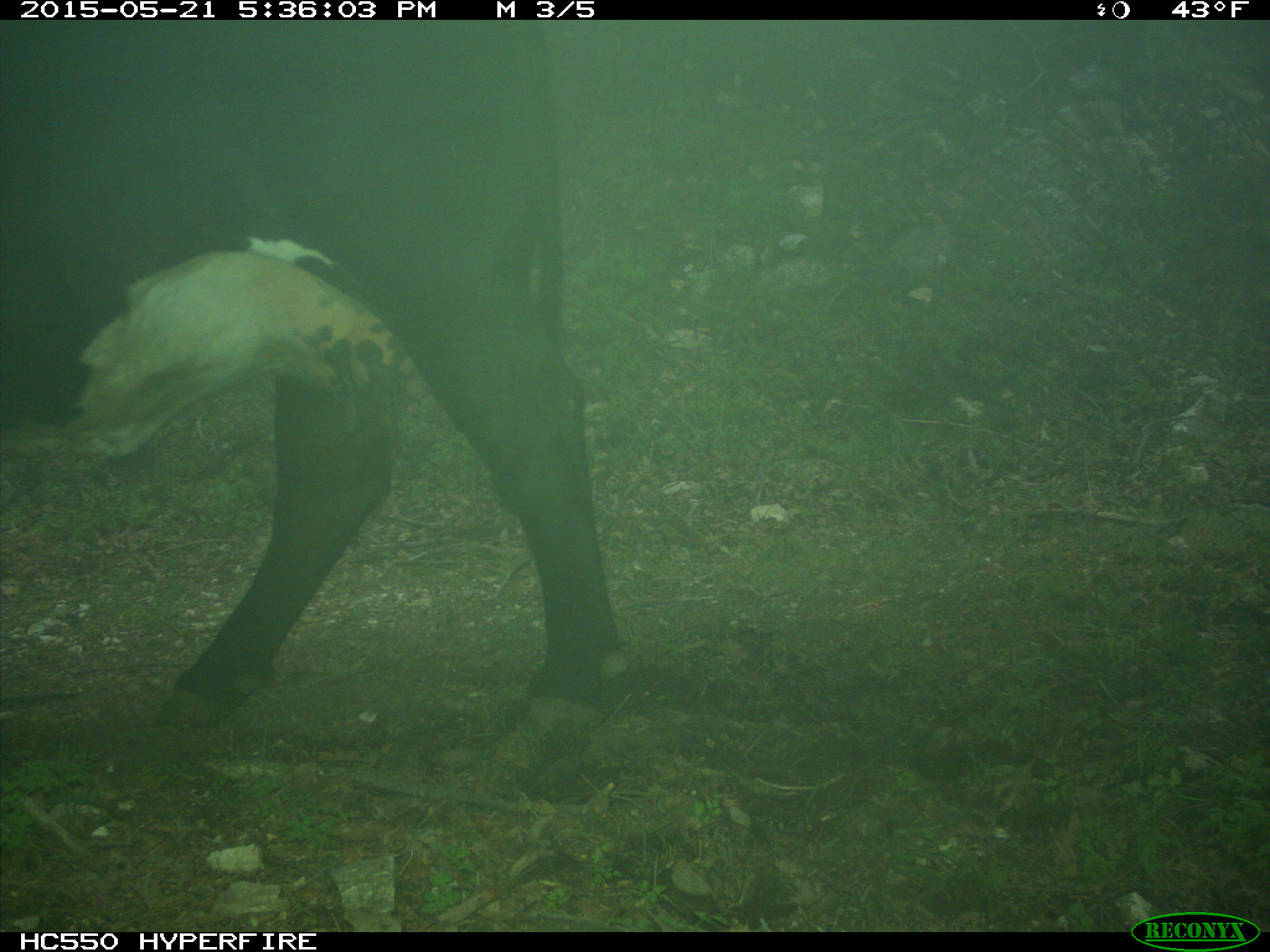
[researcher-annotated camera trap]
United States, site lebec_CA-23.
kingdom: Animalia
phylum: Chordata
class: Mammalia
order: Artiodactyla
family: Bovidae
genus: Bos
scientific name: Bos taurus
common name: domestic cow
Bos taurus (domestic cow).